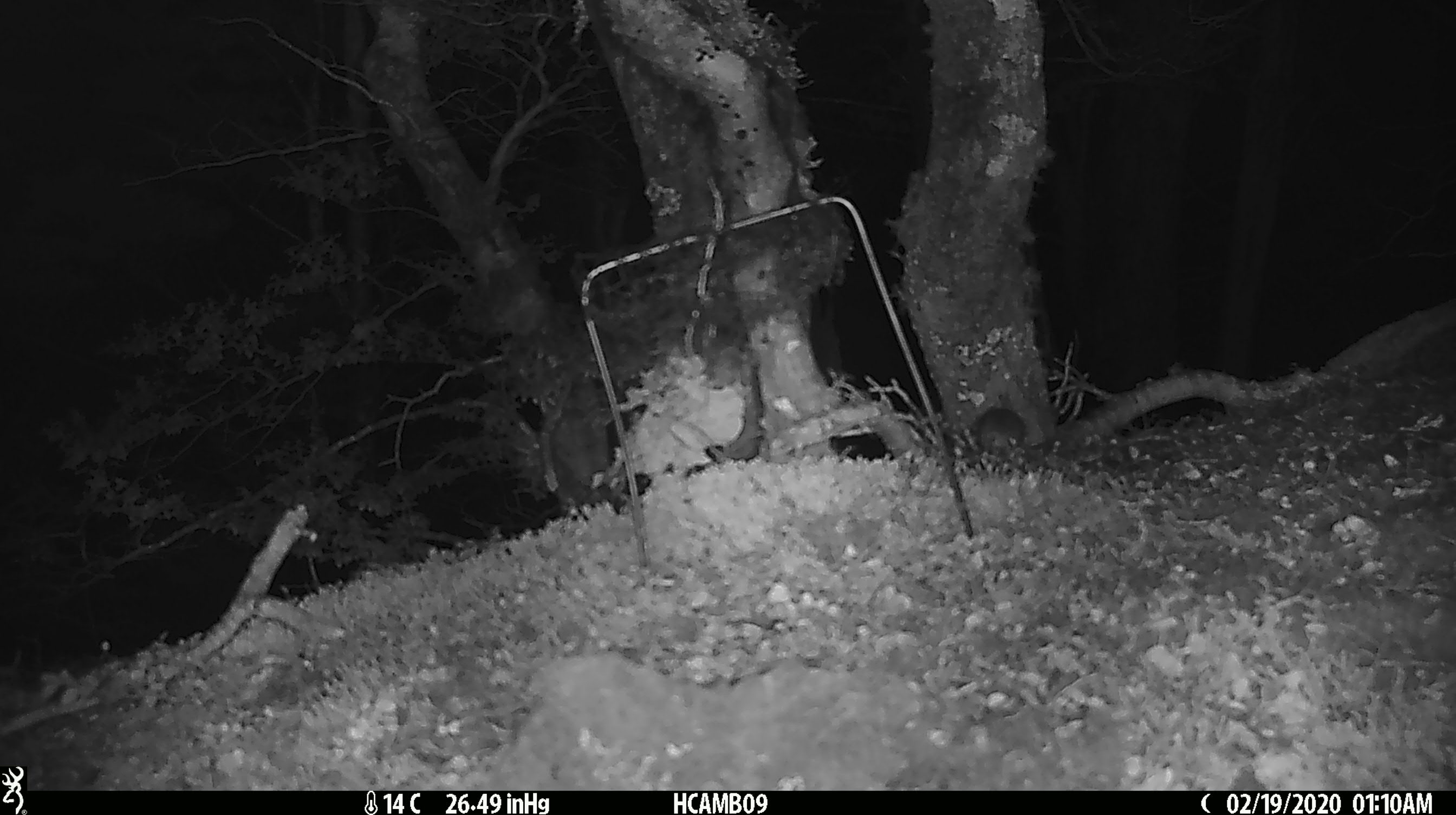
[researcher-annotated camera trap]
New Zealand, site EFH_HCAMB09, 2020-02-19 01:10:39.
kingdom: Animalia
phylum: Chordata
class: Mammalia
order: Rodentia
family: Muridae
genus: Mus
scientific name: Mus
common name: mouse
Mouse (Mus).